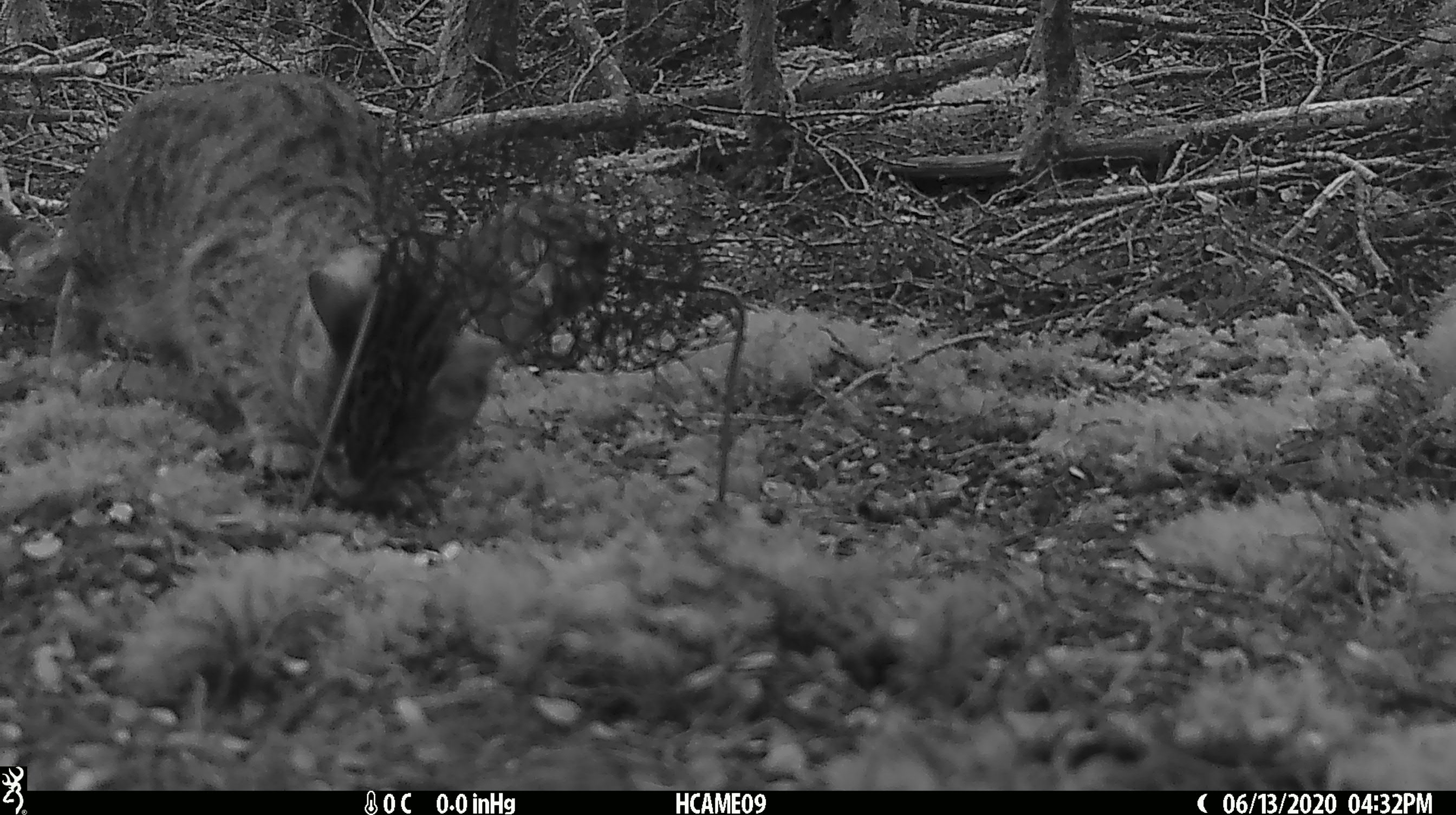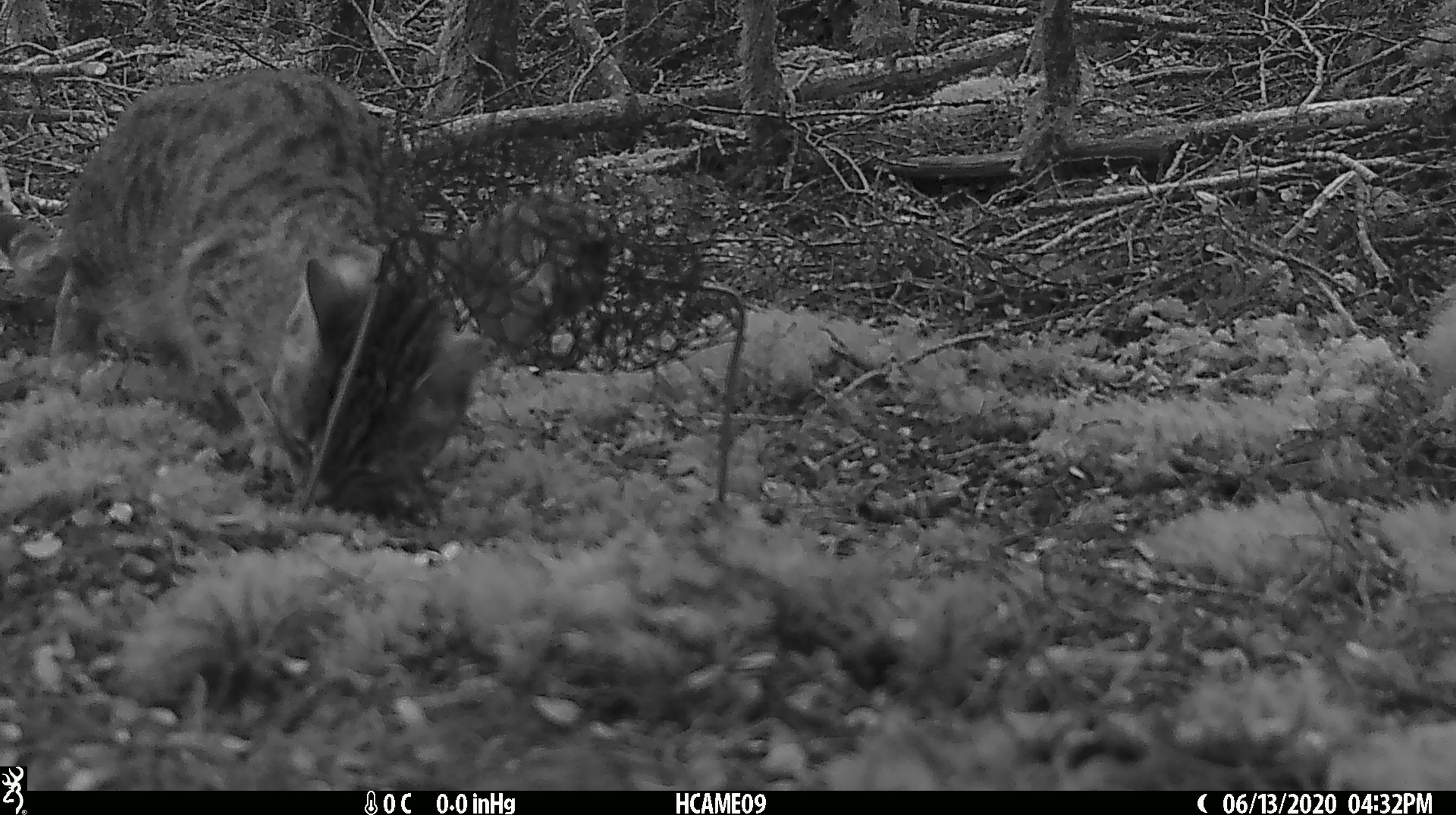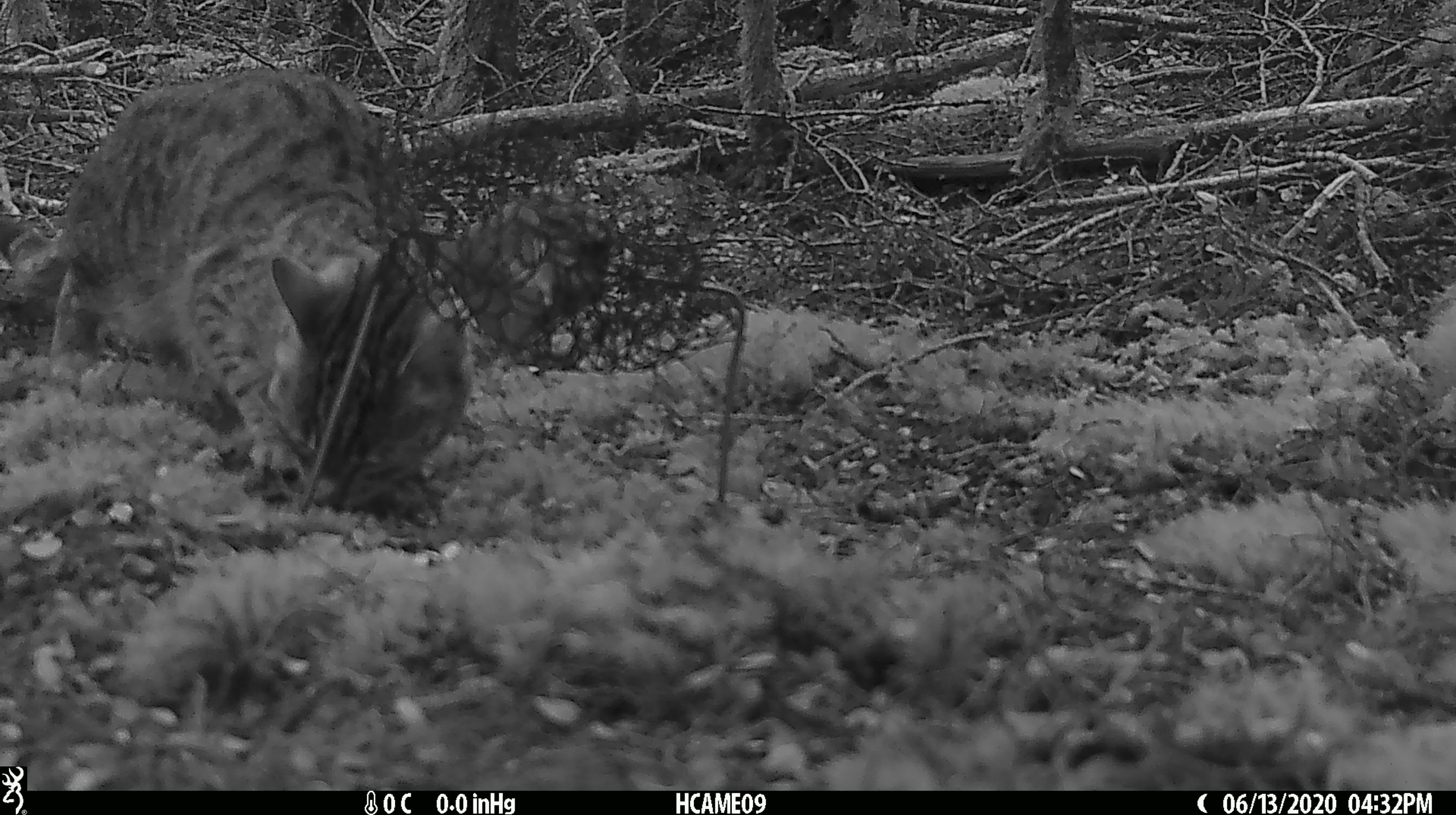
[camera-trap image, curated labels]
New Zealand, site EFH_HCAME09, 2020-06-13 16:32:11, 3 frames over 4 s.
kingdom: Animalia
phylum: Chordata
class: Mammalia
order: Carnivora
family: Felidae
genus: Felis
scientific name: Felis catus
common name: domestic cat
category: cat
Cat (domestic cat) (Felis catus).